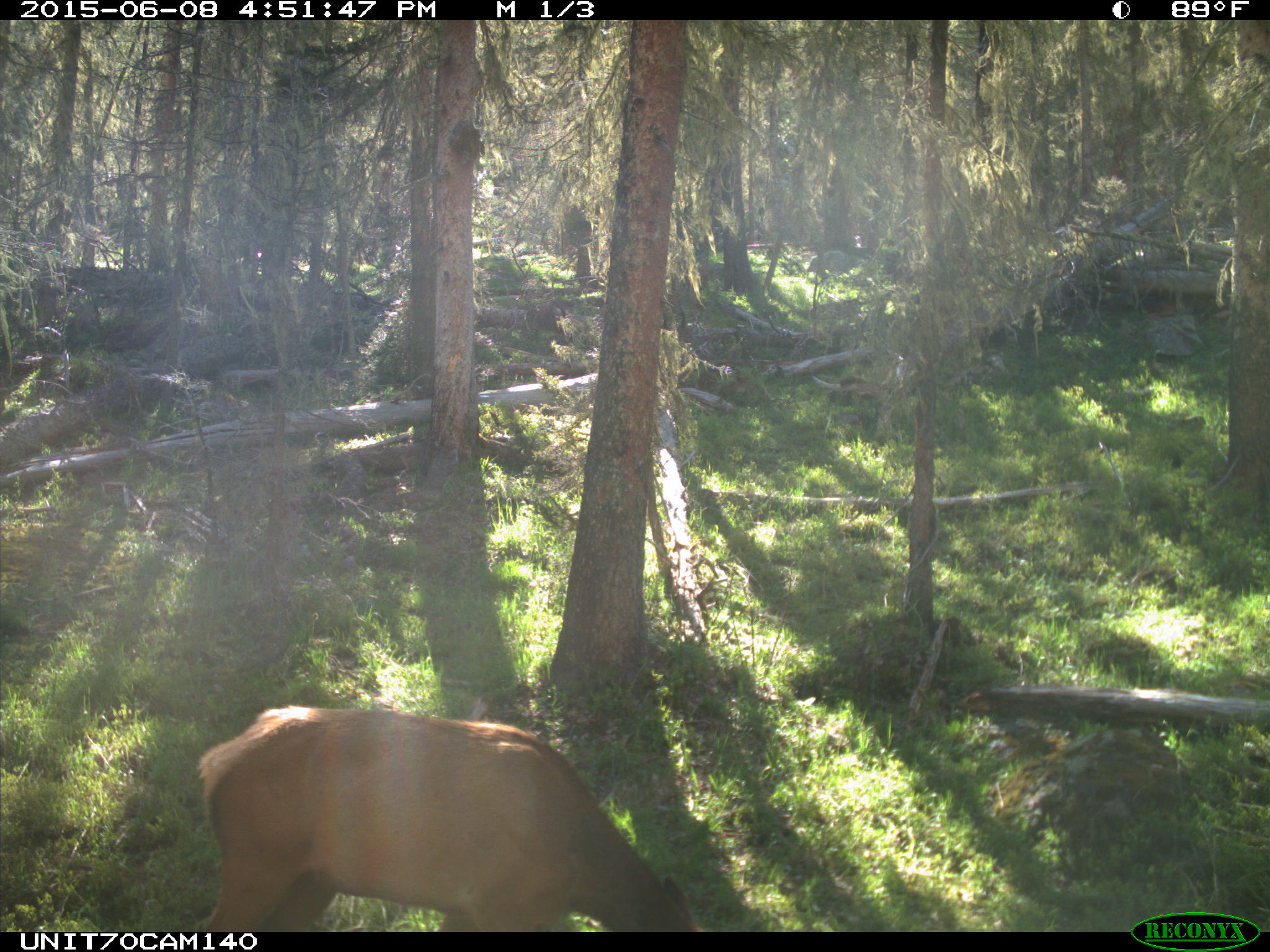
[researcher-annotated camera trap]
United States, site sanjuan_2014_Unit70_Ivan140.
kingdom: Animalia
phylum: Chordata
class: Mammalia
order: Artiodactyla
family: Cervidae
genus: Cervus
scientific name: Cervus elaphus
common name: red deer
Cervus elaphus (red deer).